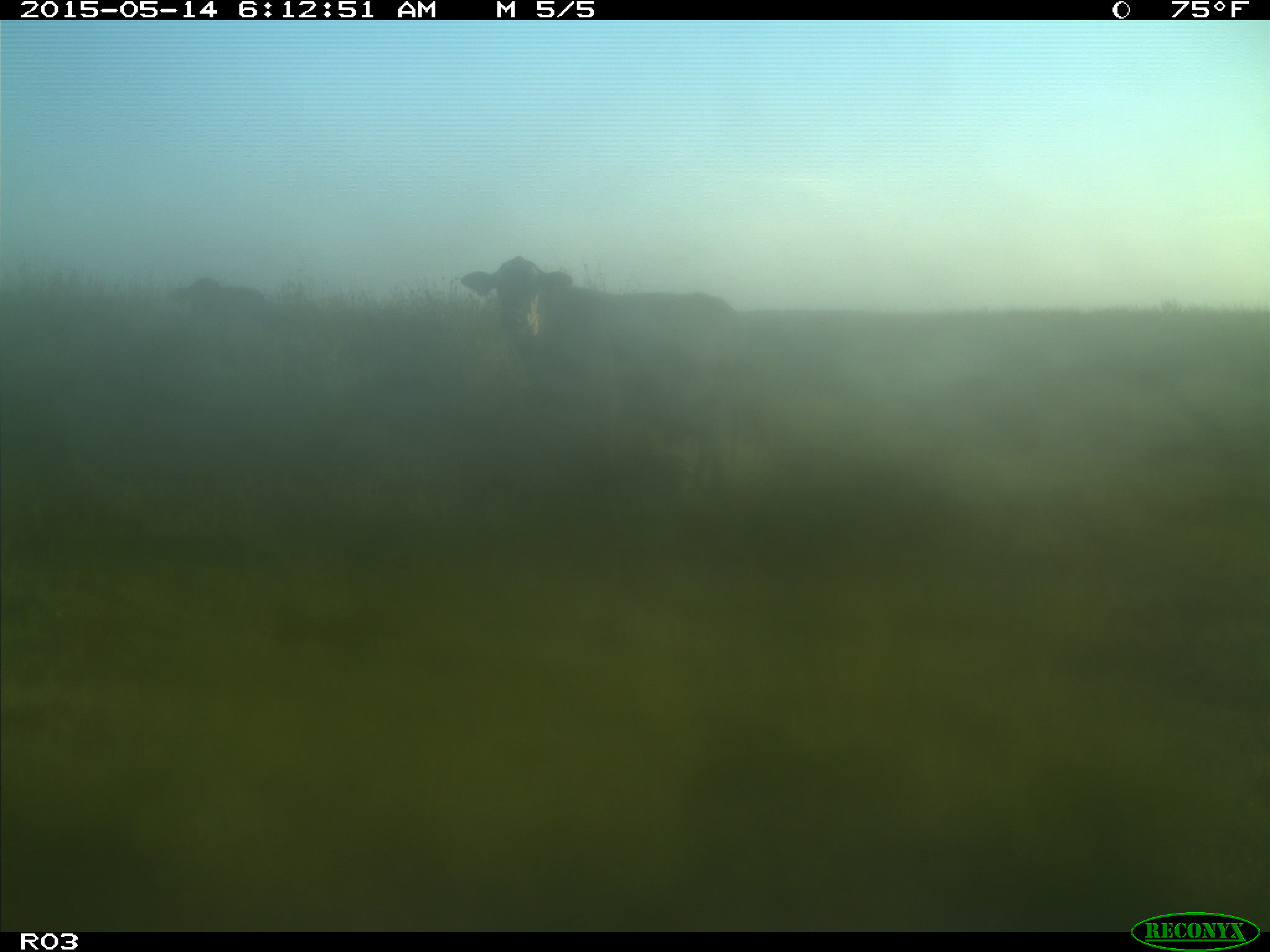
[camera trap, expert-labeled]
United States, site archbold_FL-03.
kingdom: Animalia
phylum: Chordata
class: Mammalia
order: Artiodactyla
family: Bovidae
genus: Bos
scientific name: Bos taurus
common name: domestic cow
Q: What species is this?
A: Bos taurus (domestic cow).